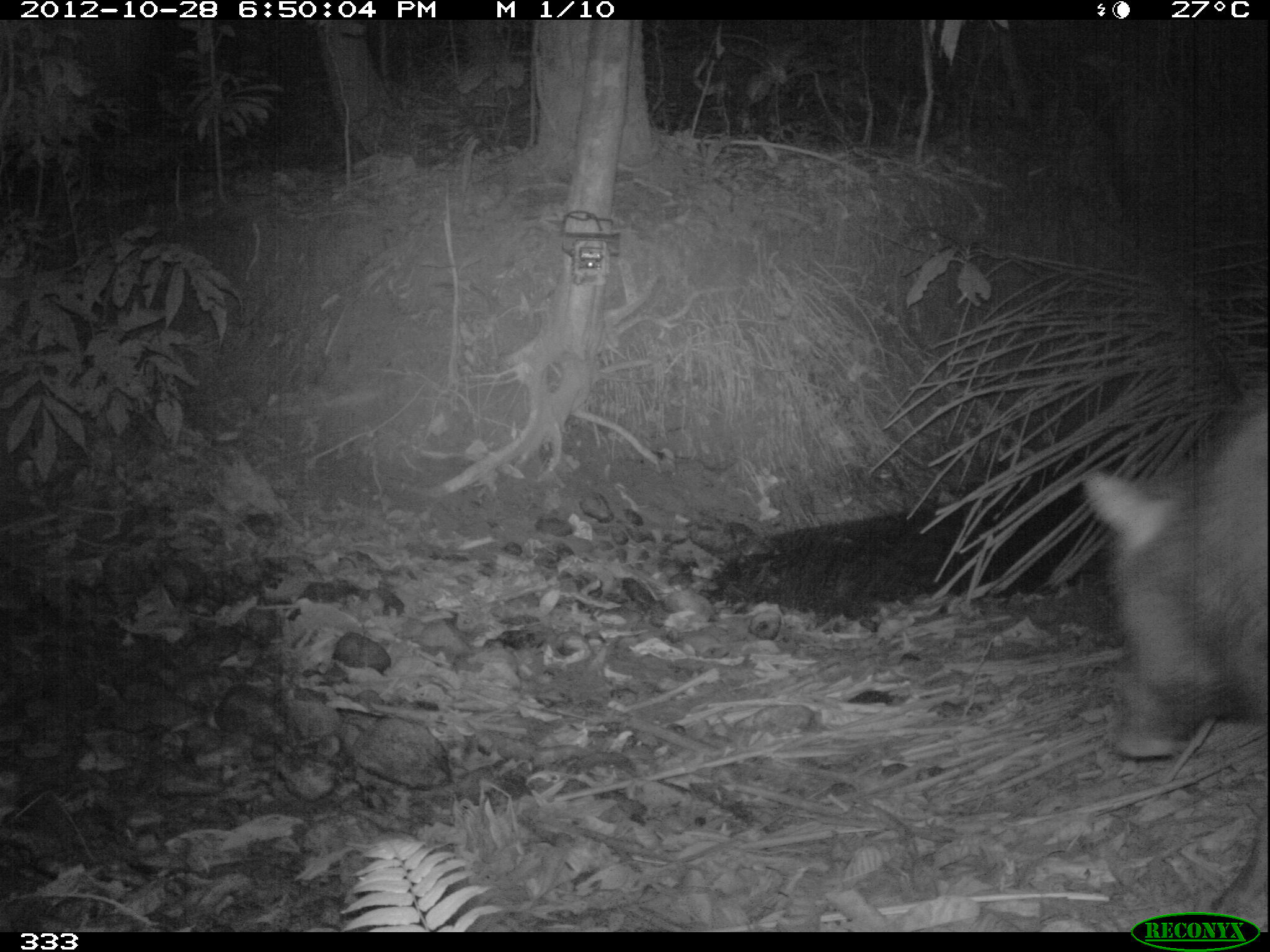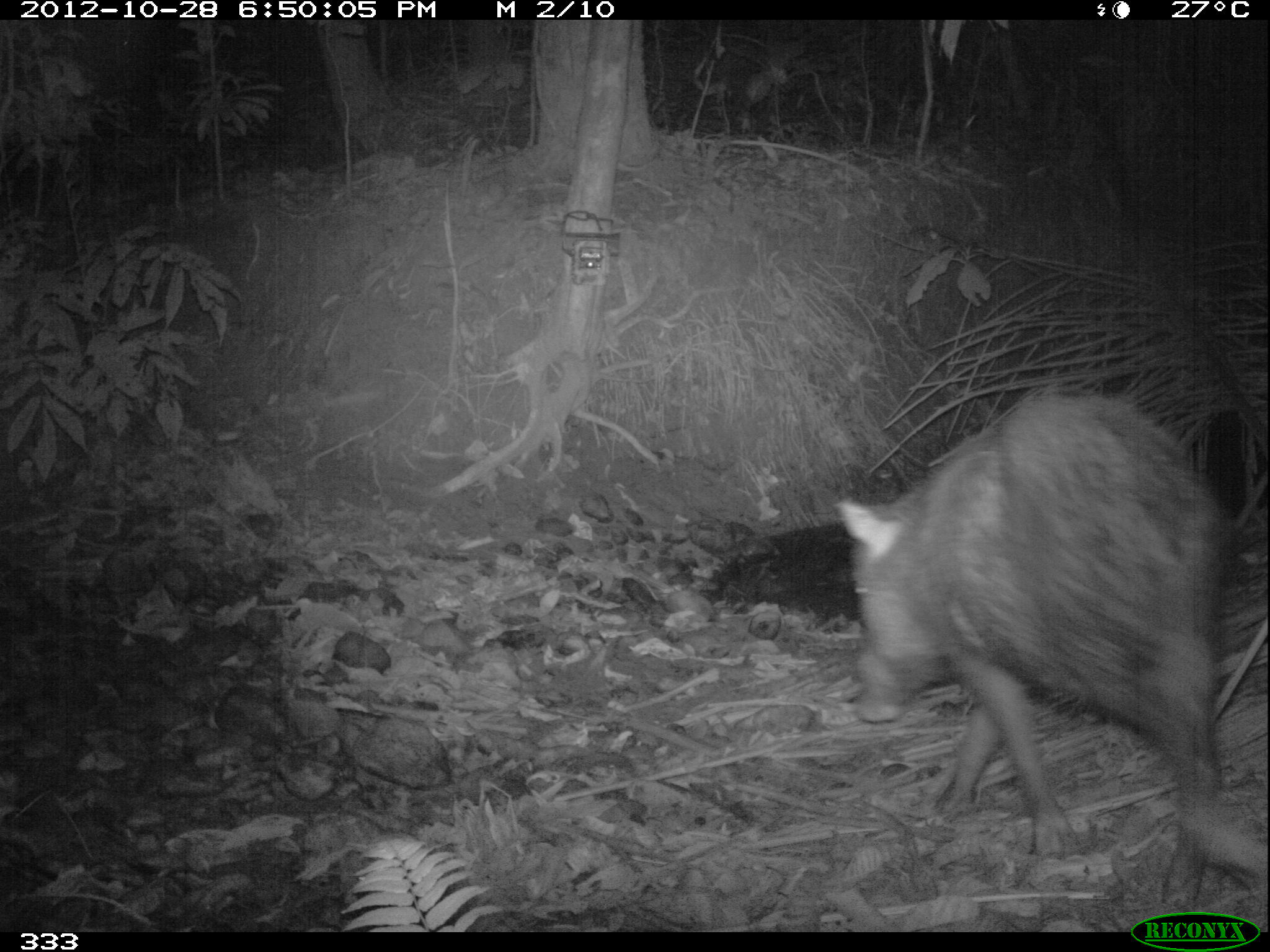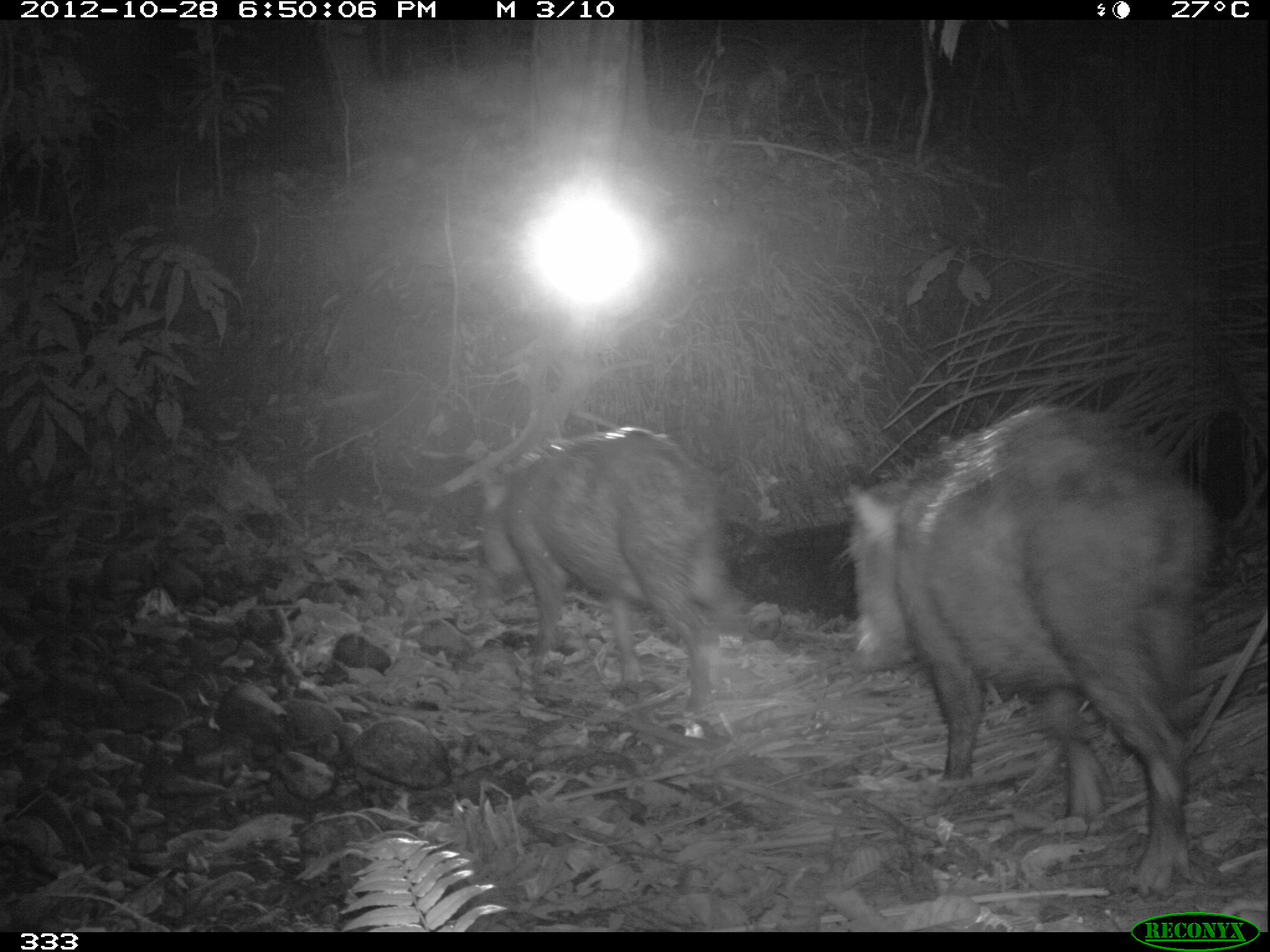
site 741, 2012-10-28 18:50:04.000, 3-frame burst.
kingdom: Animalia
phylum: Chordata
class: Mammalia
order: Artiodactyla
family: Tayassuidae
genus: Tayassu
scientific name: Tayassu pecari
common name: white-lipped peccary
Tayassu pecari (white-lipped peccary).